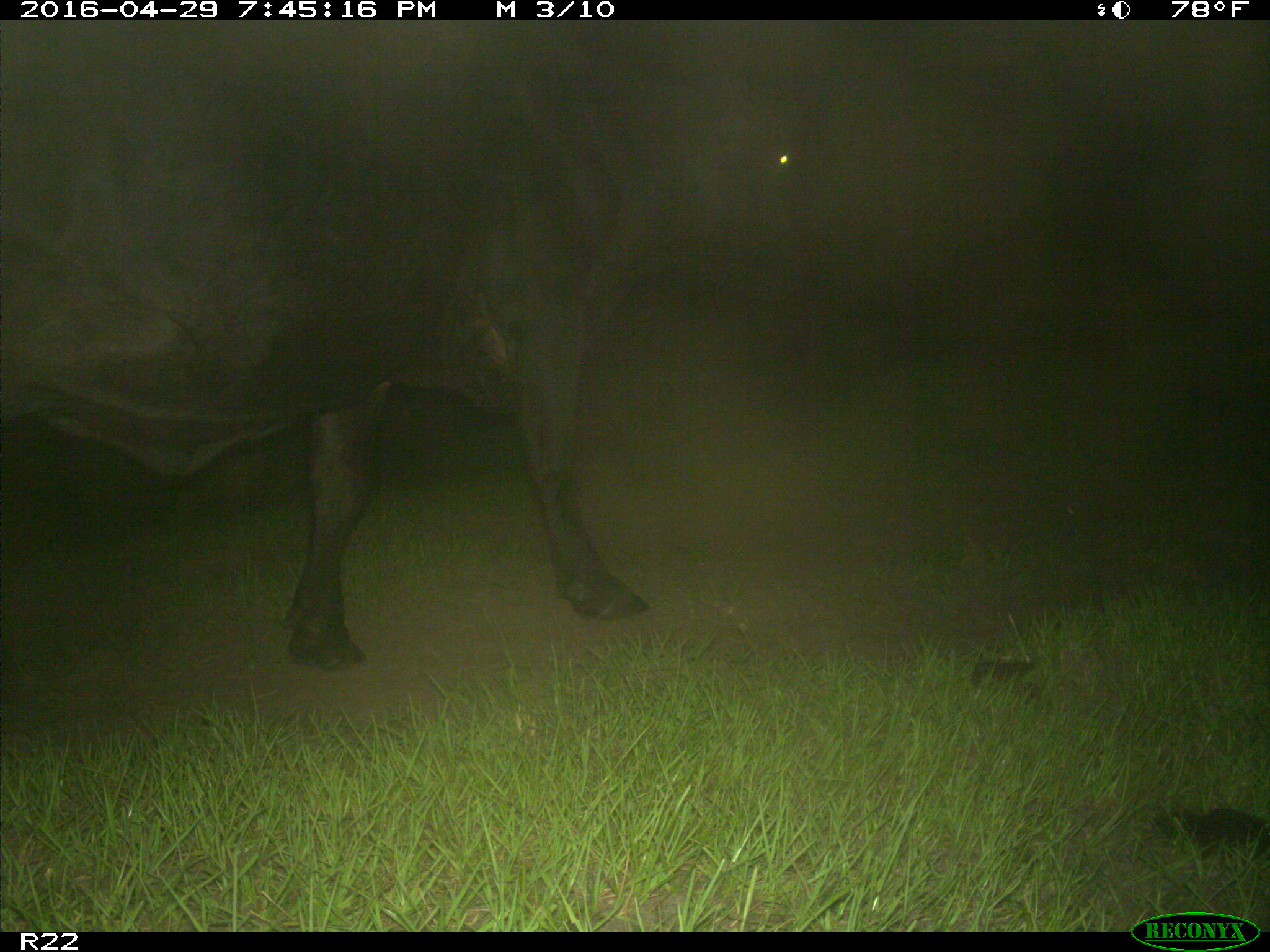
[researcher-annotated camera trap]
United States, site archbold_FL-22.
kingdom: Animalia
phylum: Chordata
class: Mammalia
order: Artiodactyla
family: Bovidae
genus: Bos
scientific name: Bos taurus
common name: domestic cow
Bos taurus (domestic cow).